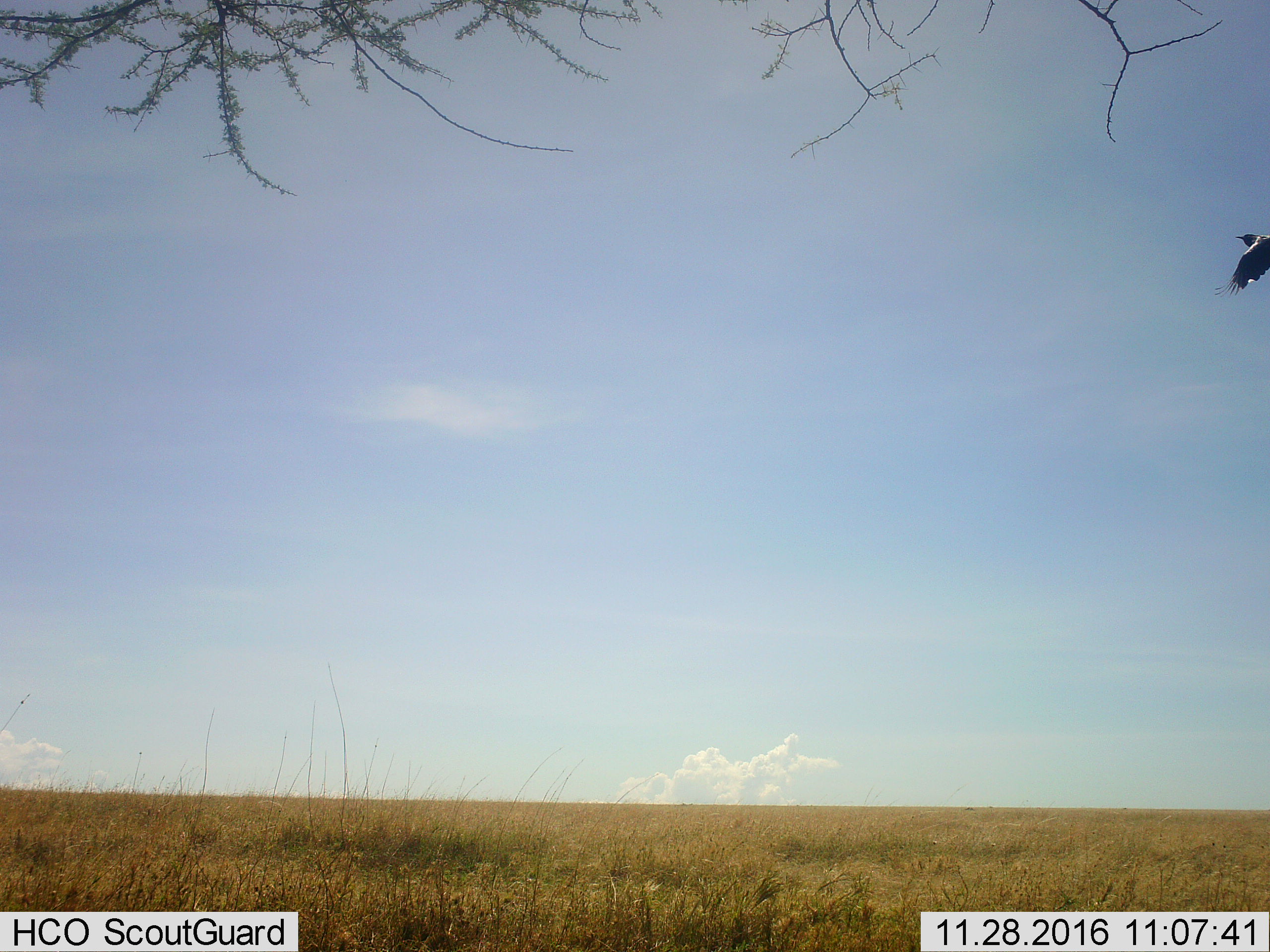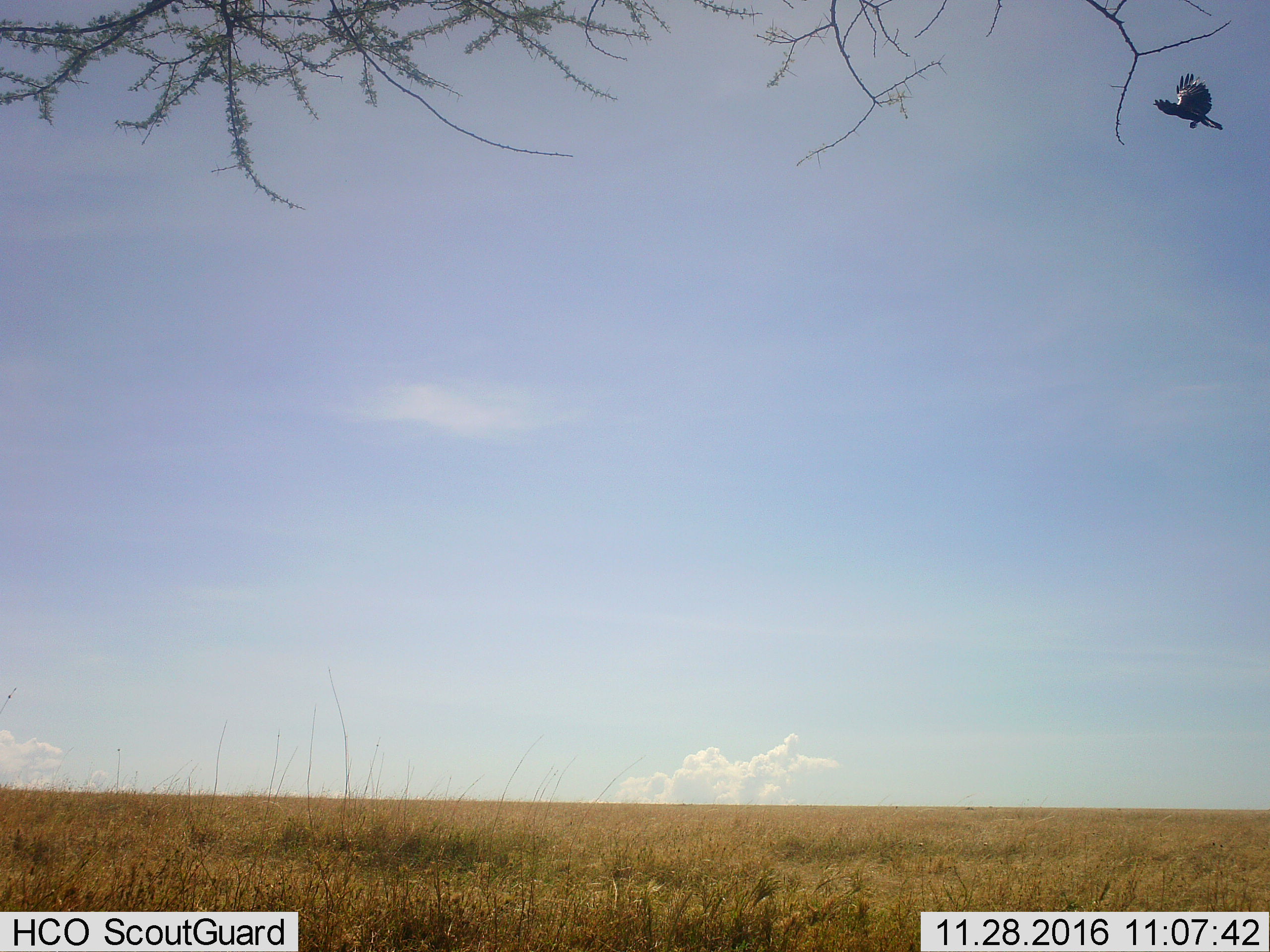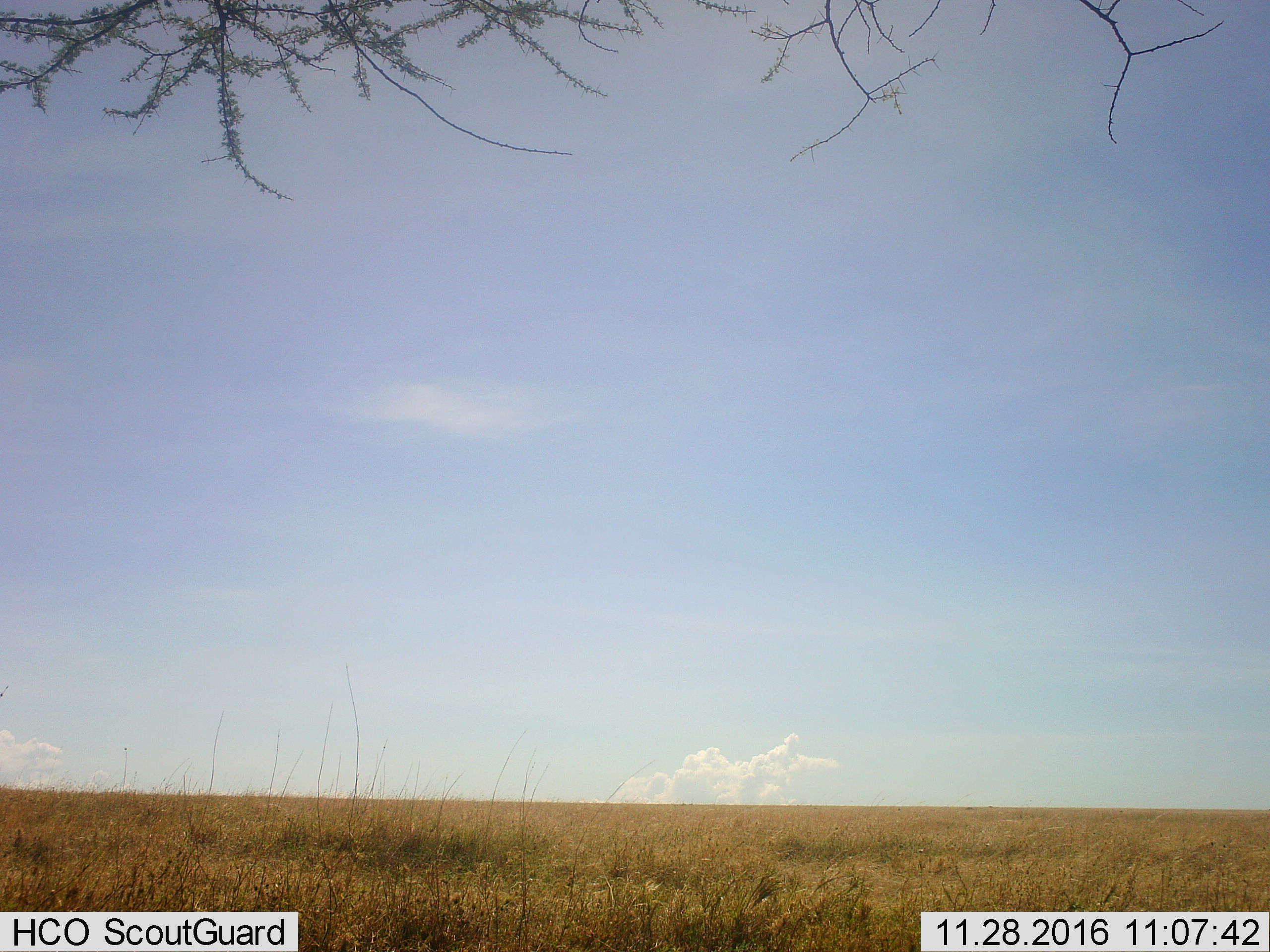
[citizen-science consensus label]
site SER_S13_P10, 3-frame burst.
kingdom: Animalia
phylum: Chordata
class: Aves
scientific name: Aves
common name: bird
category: birdother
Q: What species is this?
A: Birdother (bird) (Aves).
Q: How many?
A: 1.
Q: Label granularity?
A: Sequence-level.